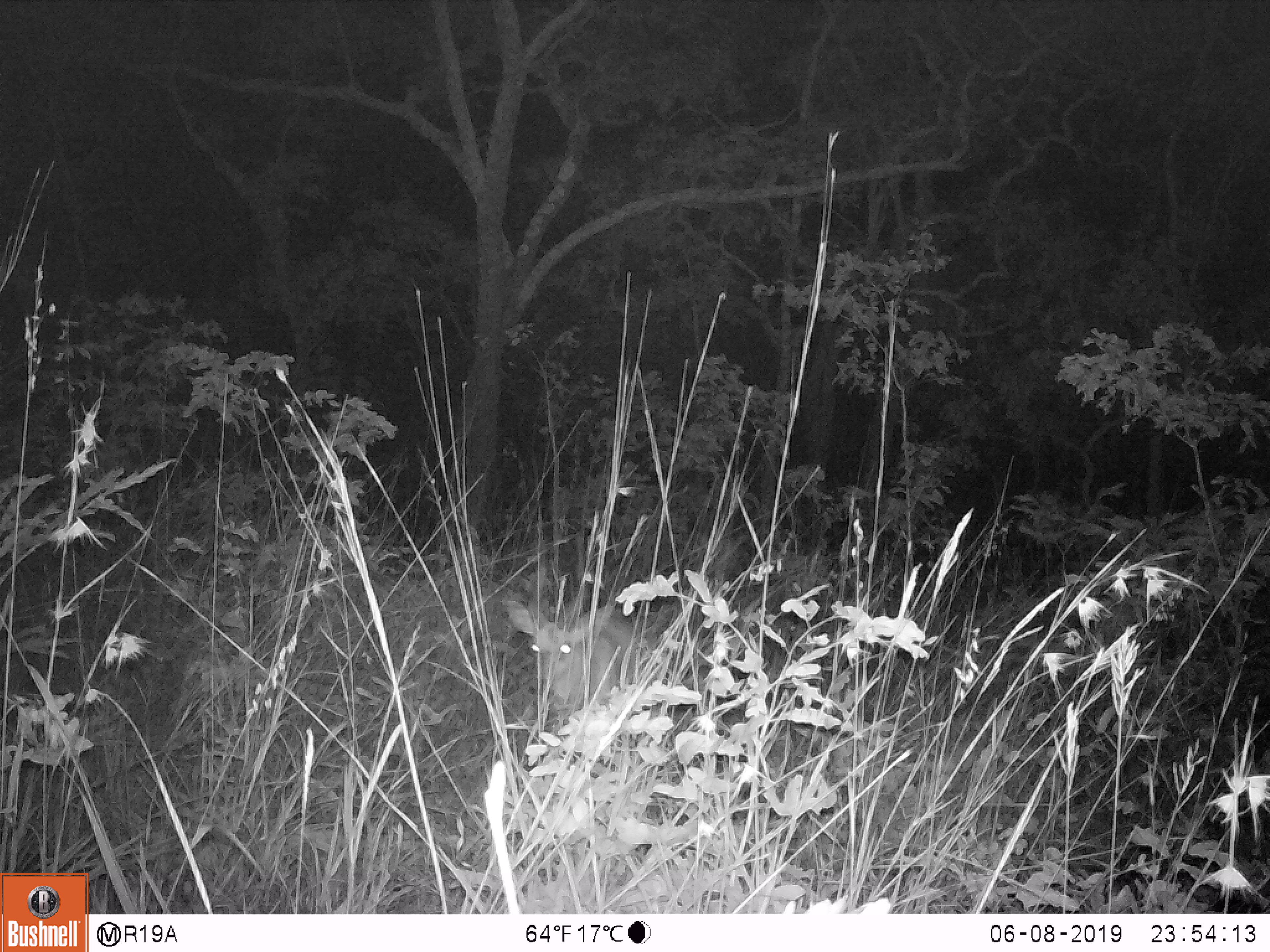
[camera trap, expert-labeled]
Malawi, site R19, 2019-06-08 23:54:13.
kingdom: Animalia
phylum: Chordata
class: Mammalia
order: Artiodactyla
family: Bovidae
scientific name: Antilopinae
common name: small antelope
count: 1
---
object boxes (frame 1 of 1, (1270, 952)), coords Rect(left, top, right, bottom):
small antelope: Rect(491, 522, 688, 746)